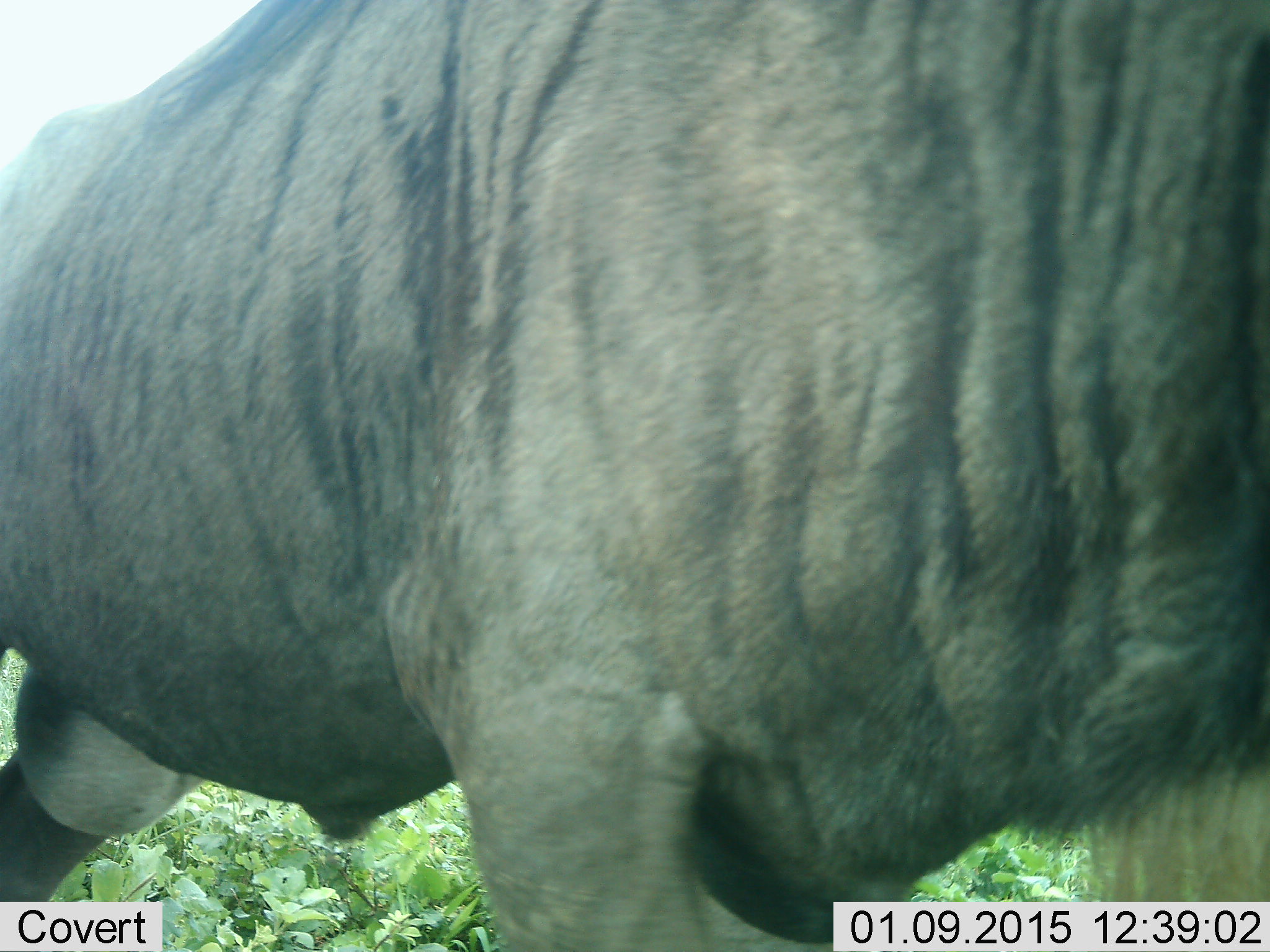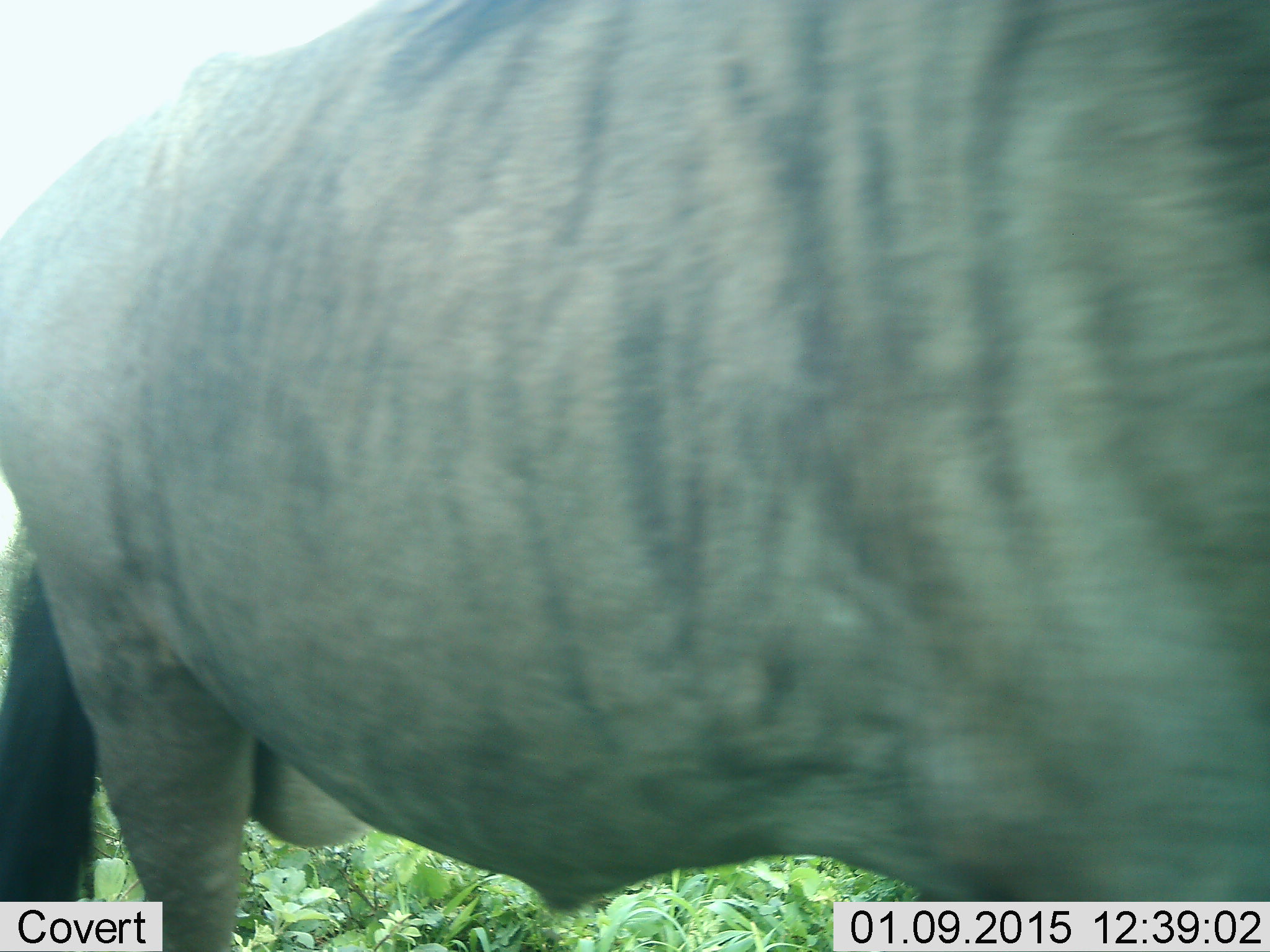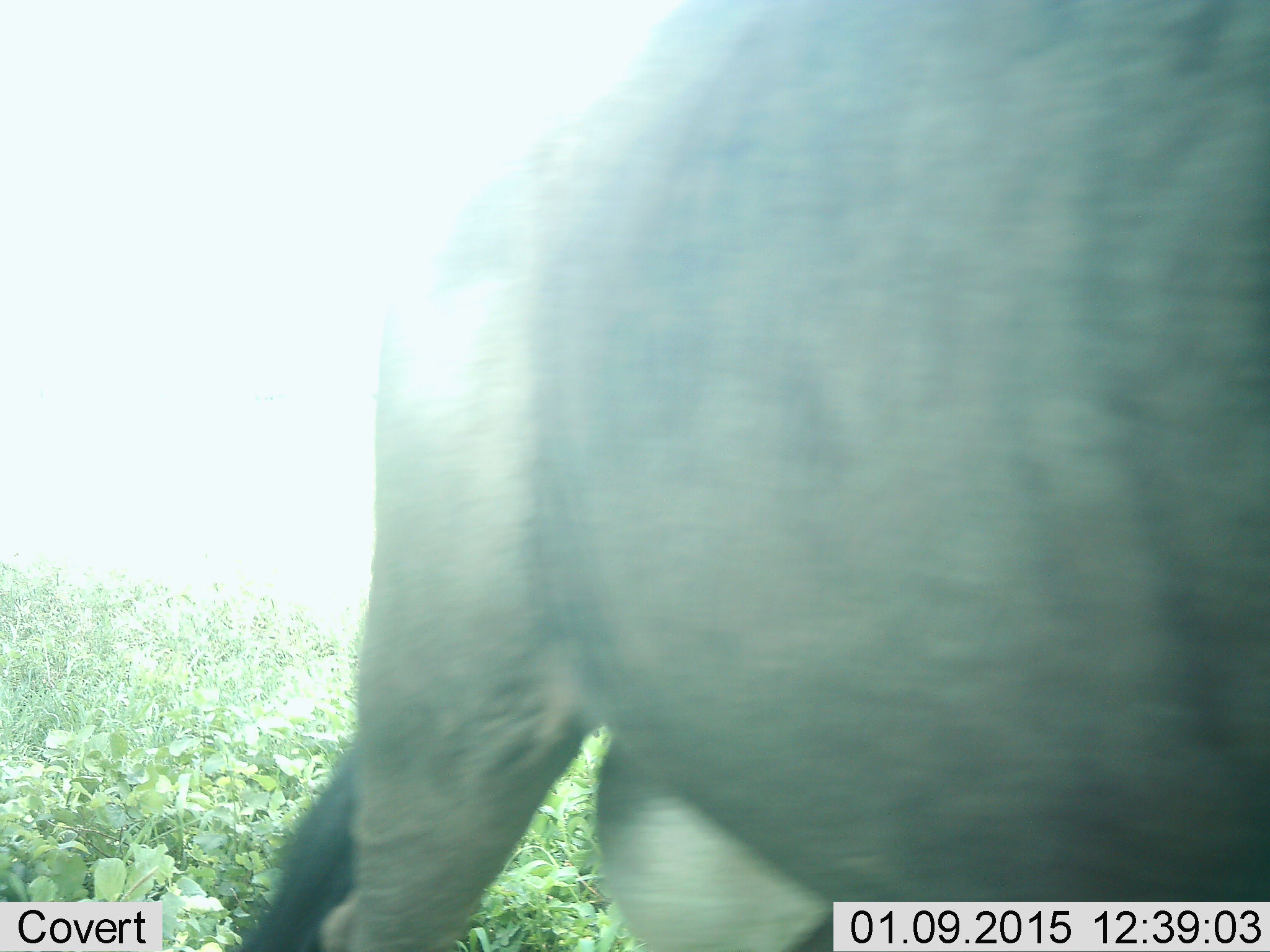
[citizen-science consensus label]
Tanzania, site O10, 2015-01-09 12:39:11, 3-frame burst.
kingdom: Animalia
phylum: Chordata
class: Mammalia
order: Artiodactyla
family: Bovidae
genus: Connochaetes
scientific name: Connochaetes taurinus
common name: blue wildebeest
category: wildebeest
Wildebeest (blue wildebeest) (Connochaetes taurinus), count 1. Behavior (volunteer vote fractions): standing 20%, resting 0%, moving 80%, interacting 0%. Young present (vote fraction): 0%. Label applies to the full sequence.